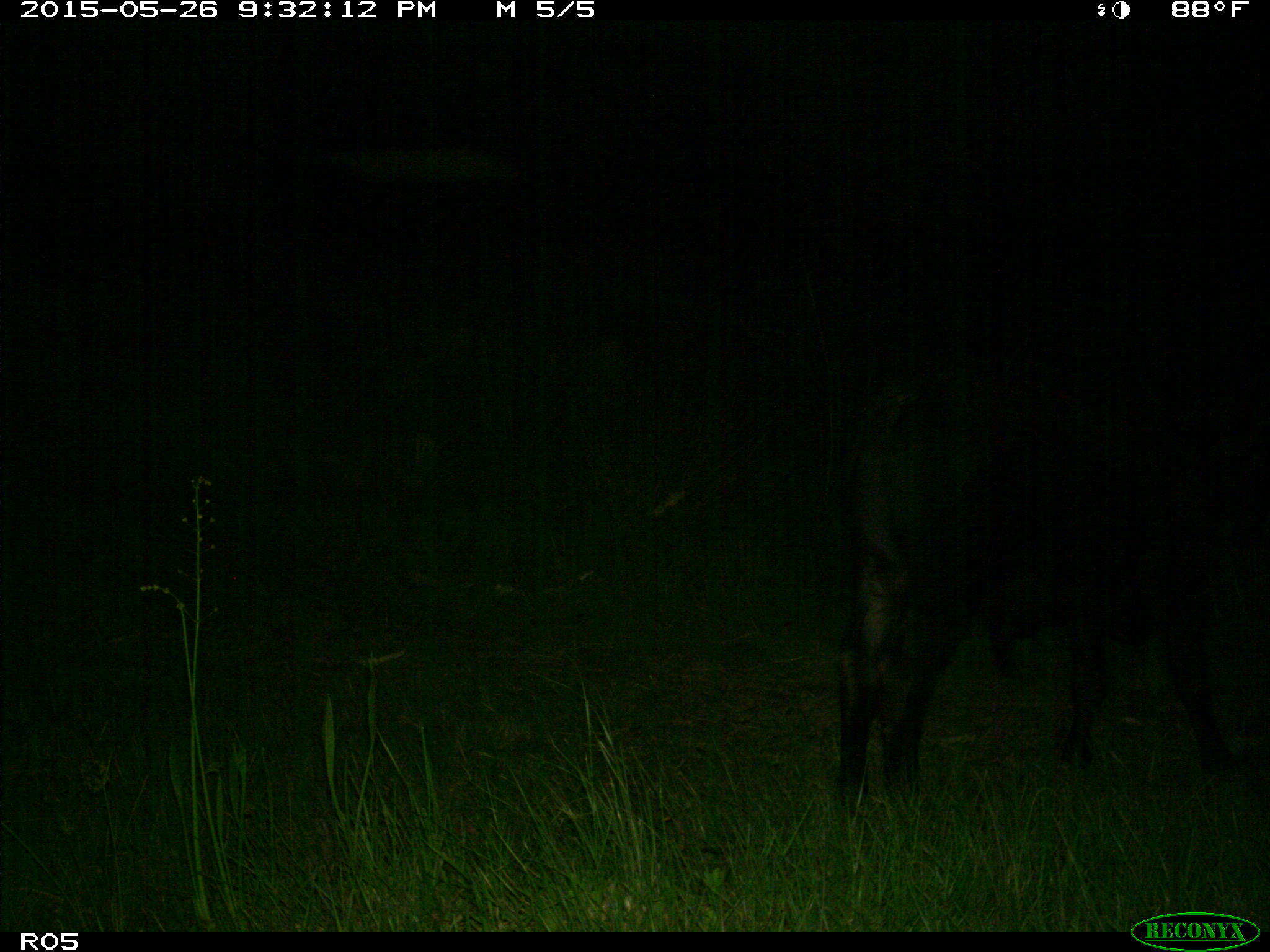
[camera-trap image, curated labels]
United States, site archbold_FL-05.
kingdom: Animalia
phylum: Chordata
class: Mammalia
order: Artiodactyla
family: Bovidae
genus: Bos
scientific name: Bos taurus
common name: domestic cow